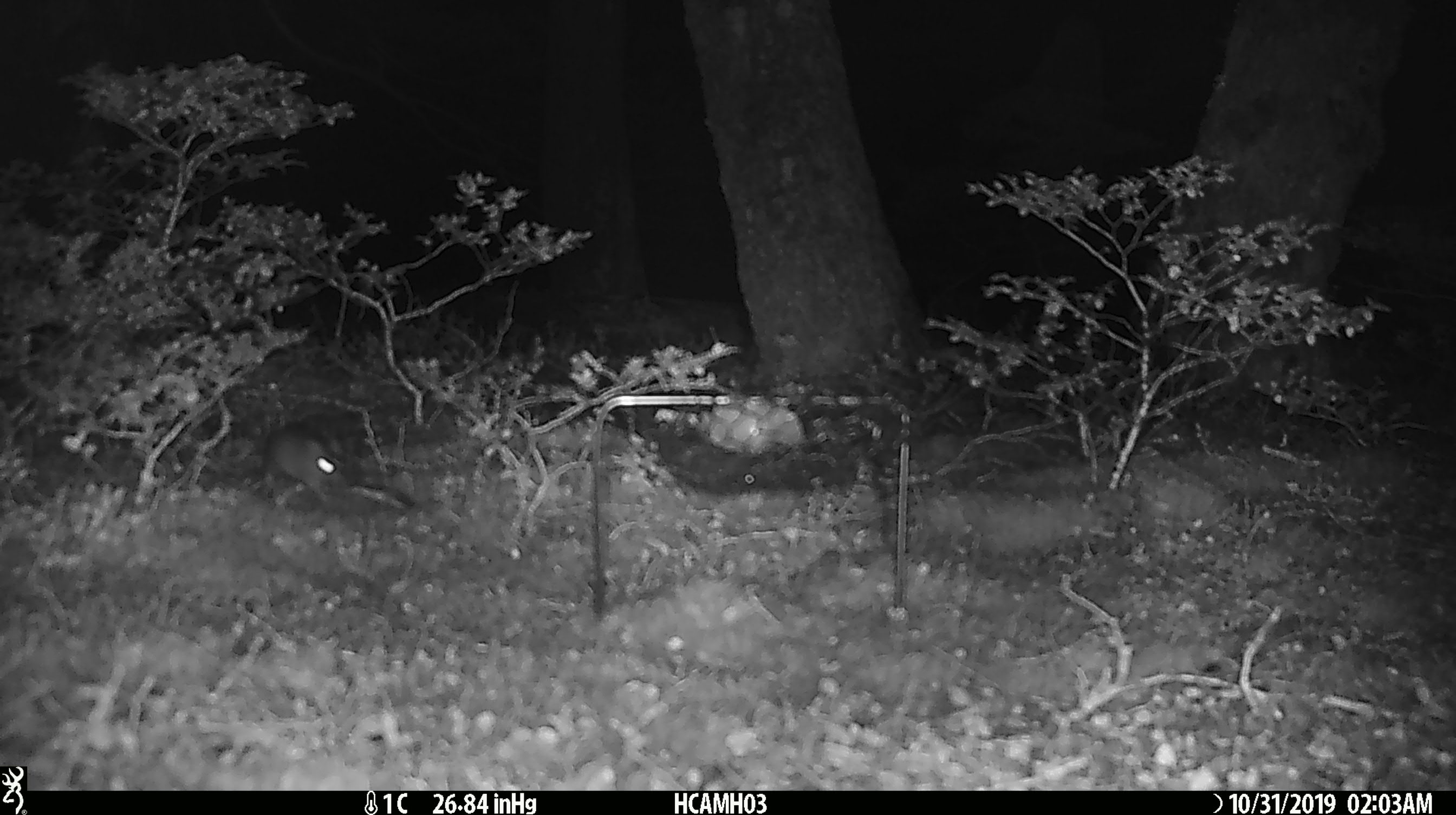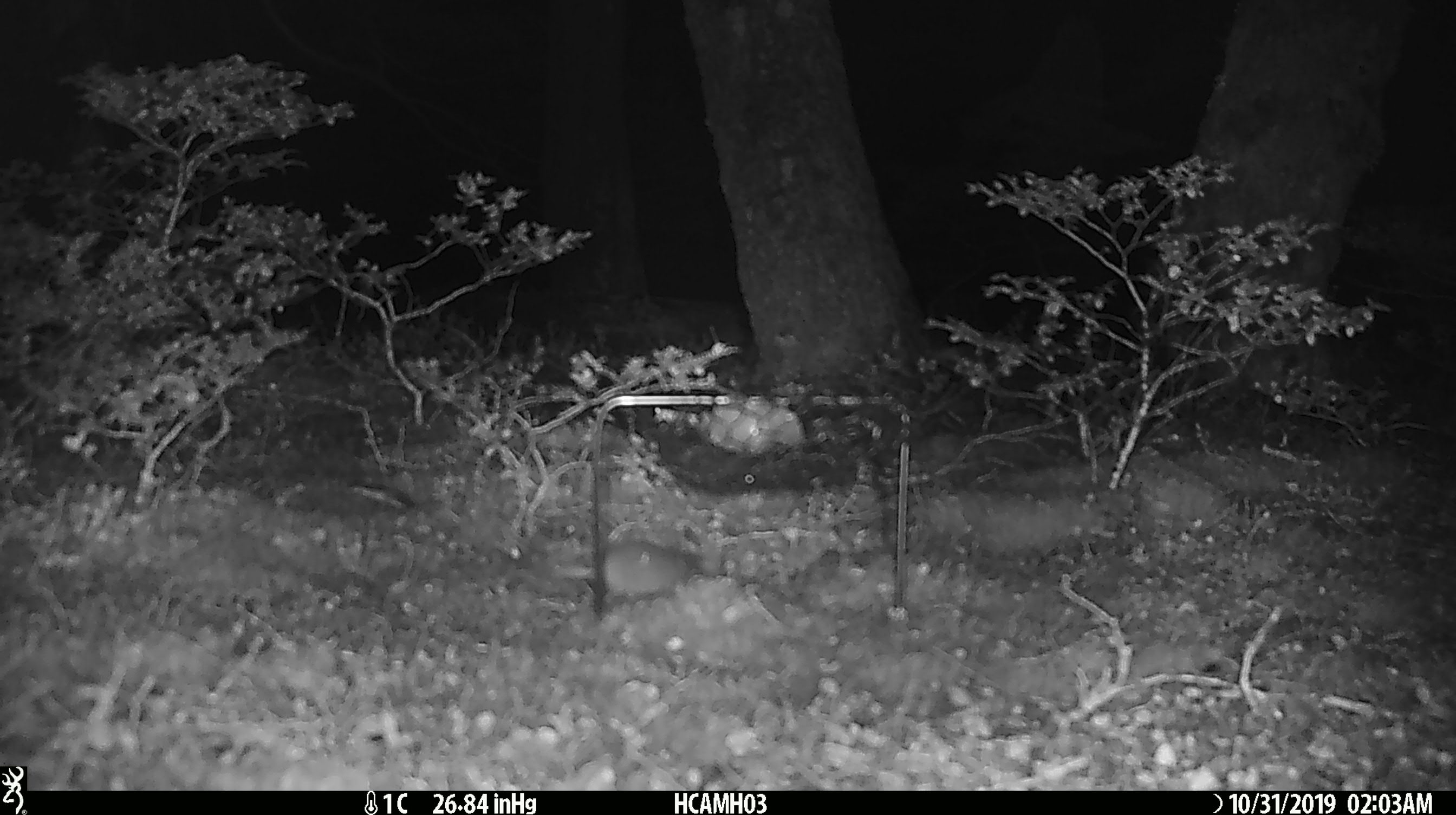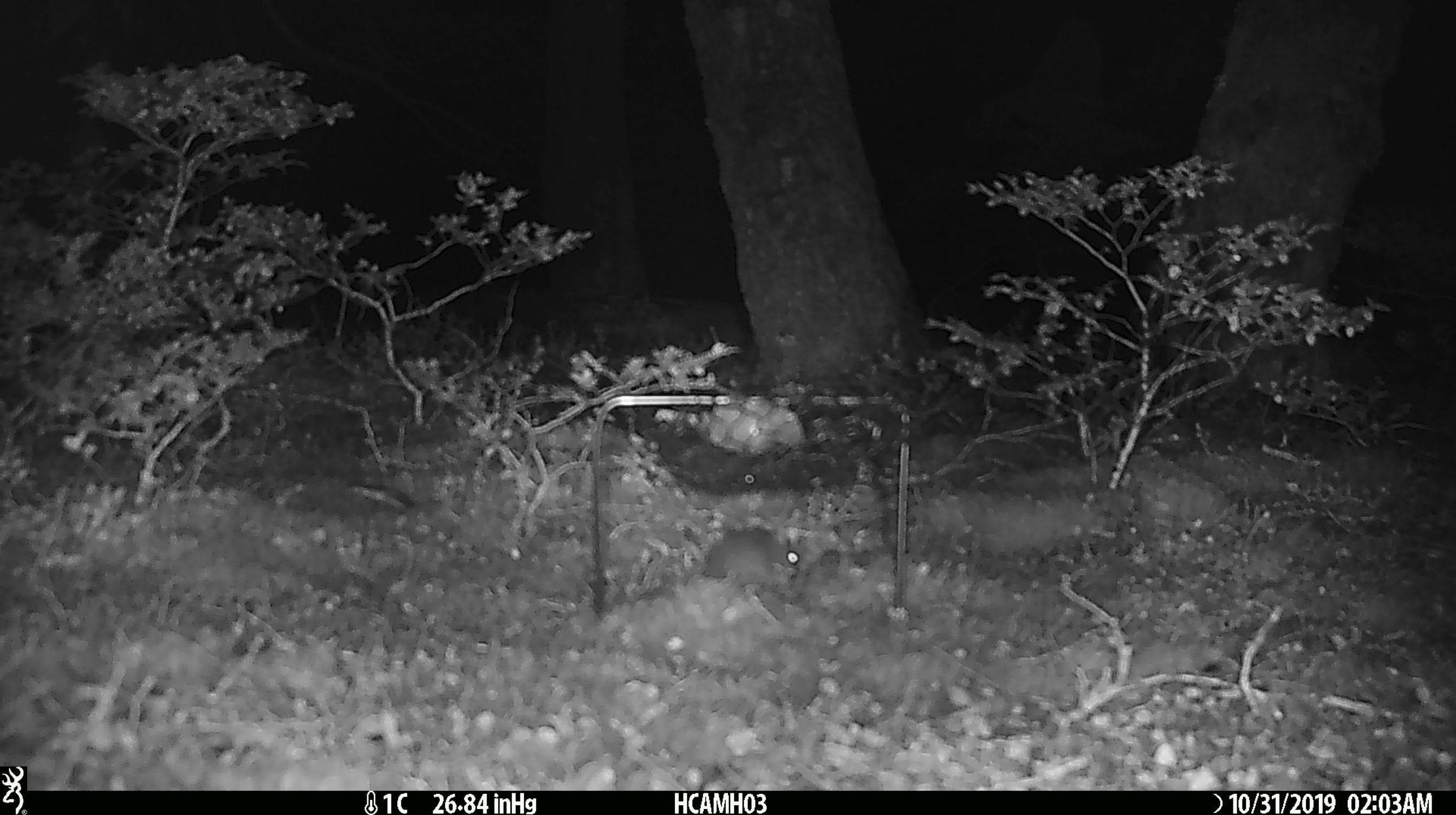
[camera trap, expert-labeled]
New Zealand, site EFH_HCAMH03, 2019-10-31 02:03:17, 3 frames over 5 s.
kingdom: Animalia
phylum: Chordata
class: Mammalia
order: Rodentia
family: Muridae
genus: Mus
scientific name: Mus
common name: mouse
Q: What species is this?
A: Mouse (Mus).